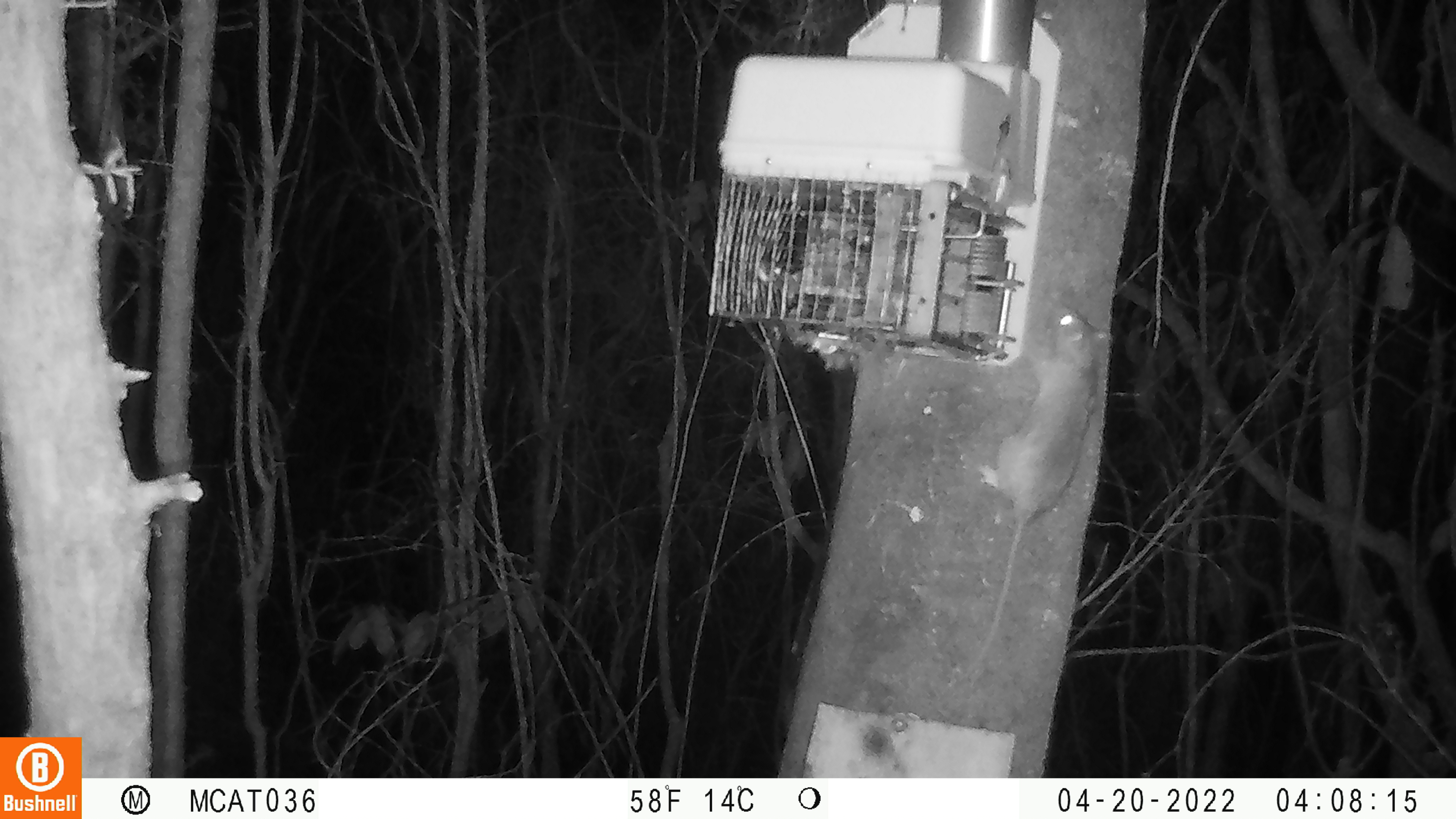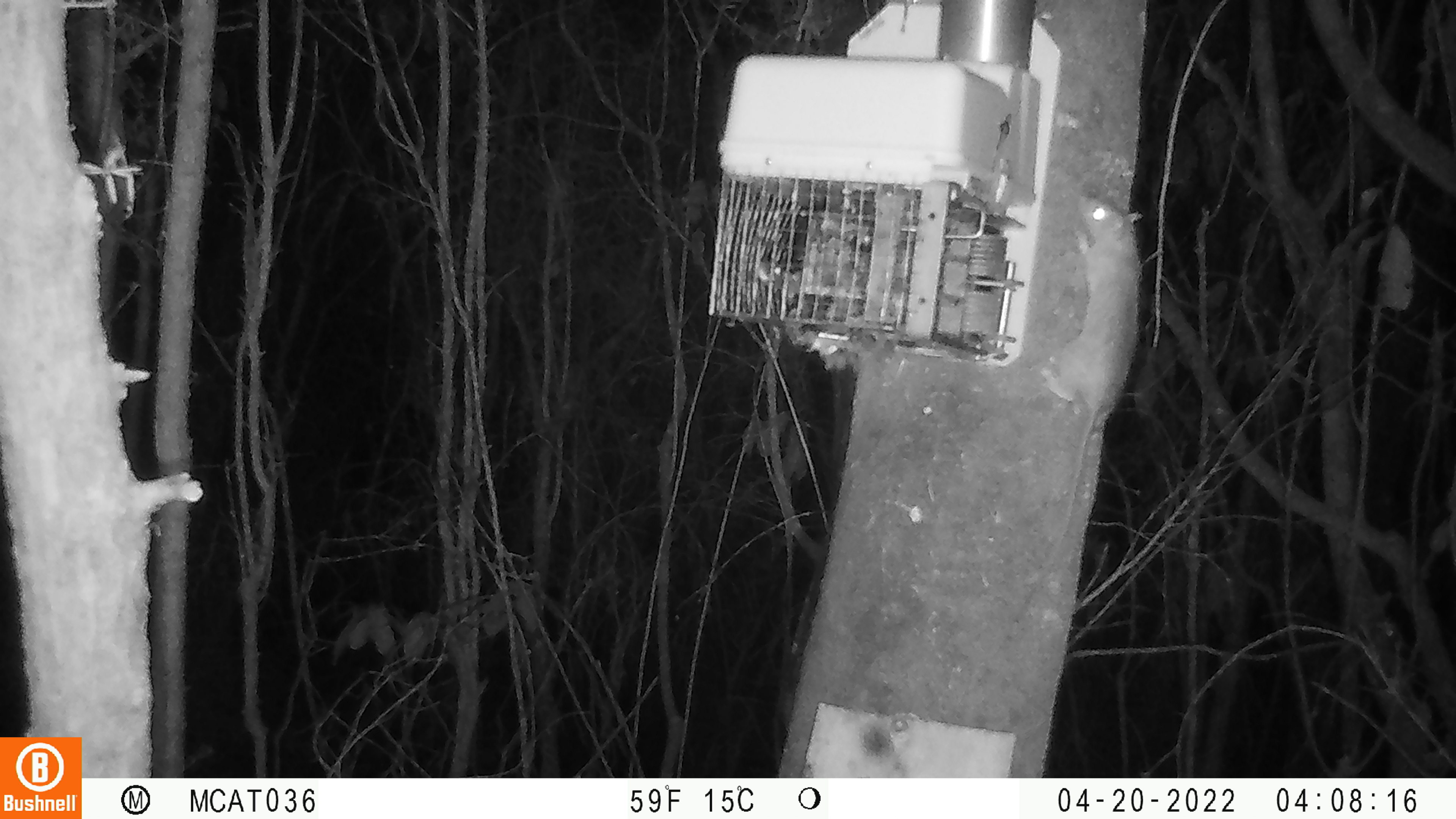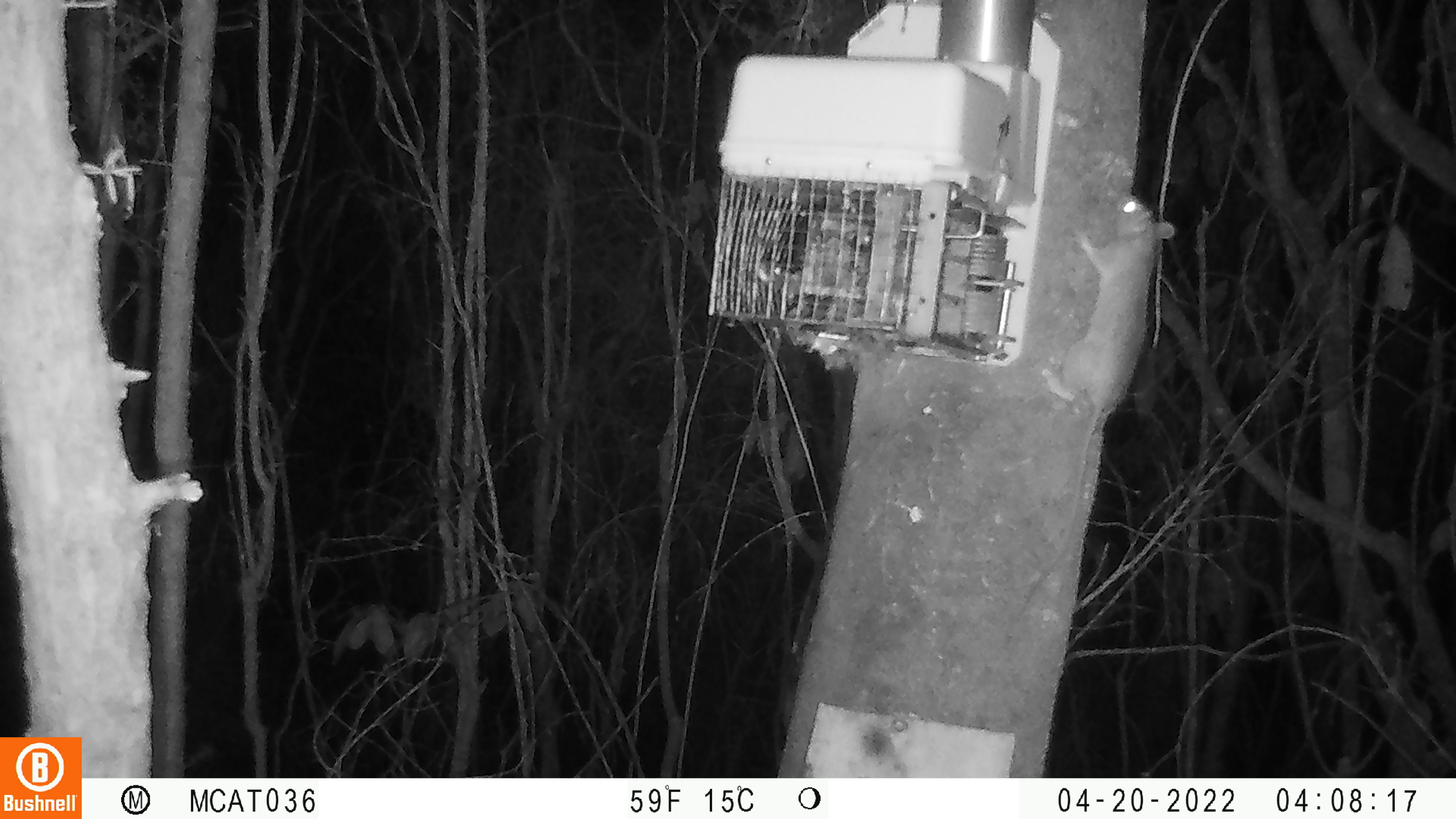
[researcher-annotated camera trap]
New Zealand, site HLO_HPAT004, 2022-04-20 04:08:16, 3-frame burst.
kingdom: Animalia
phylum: Chordata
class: Mammalia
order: Rodentia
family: Muridae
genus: Rattus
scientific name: Rattus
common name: rat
Rat (Rattus).